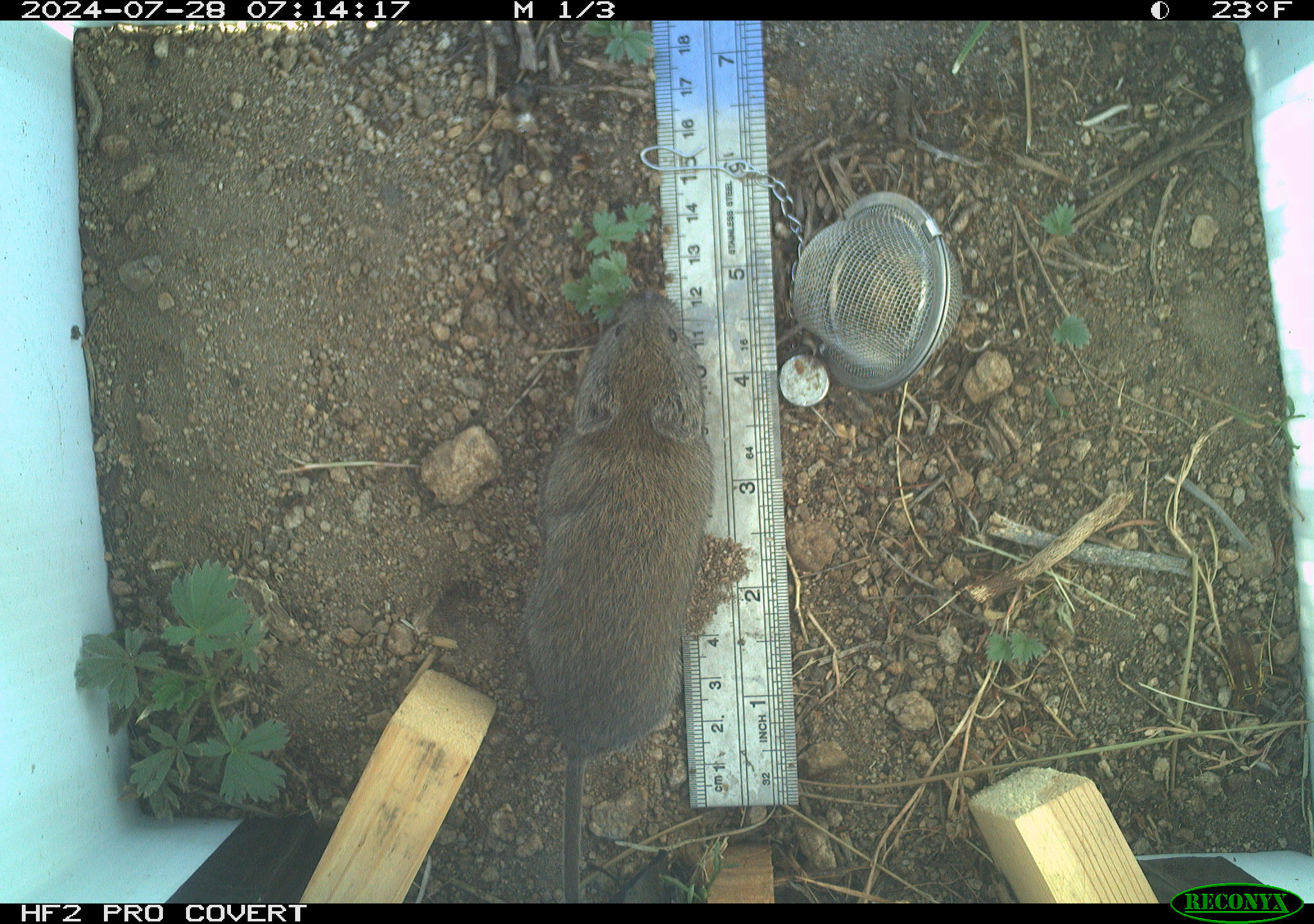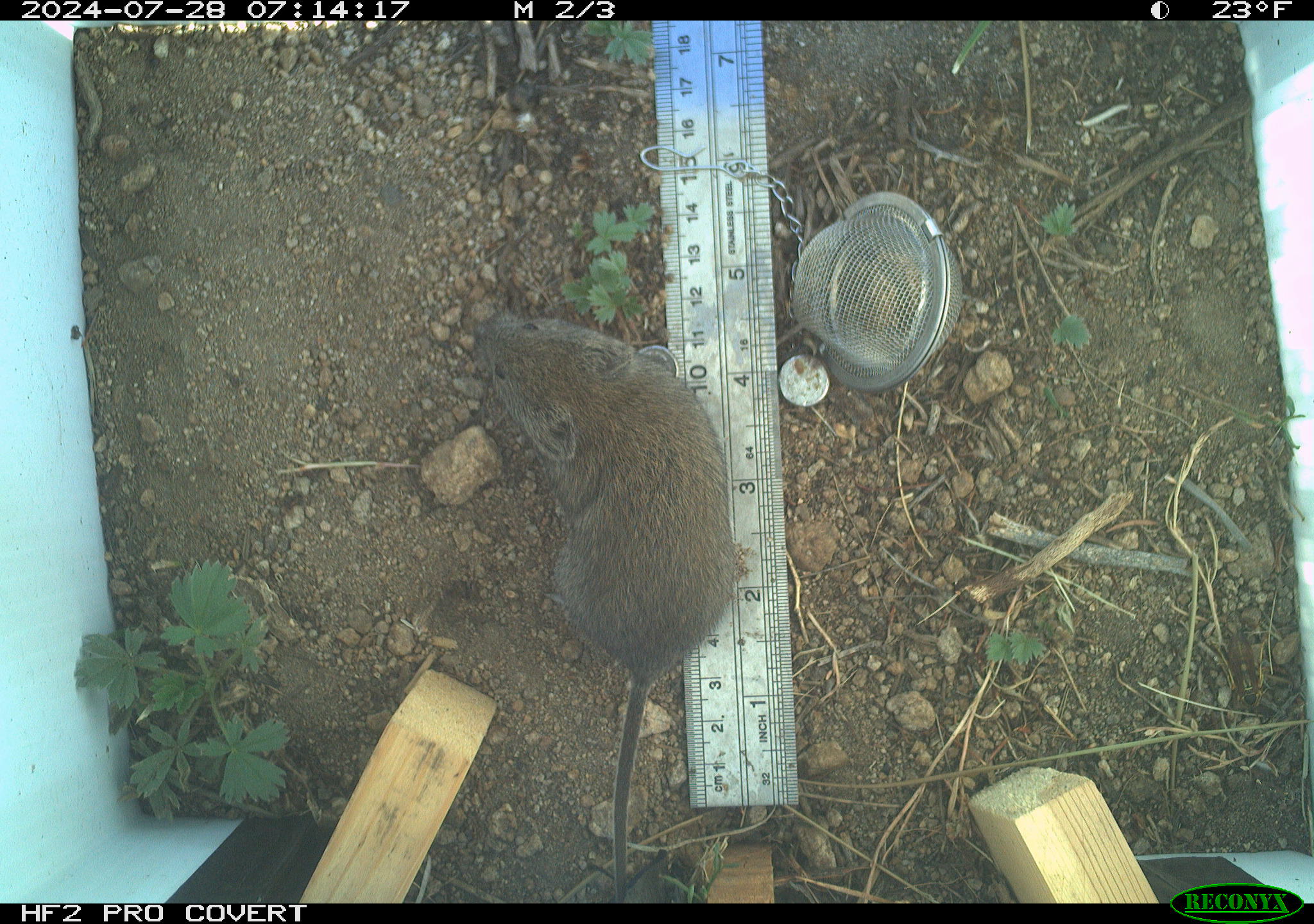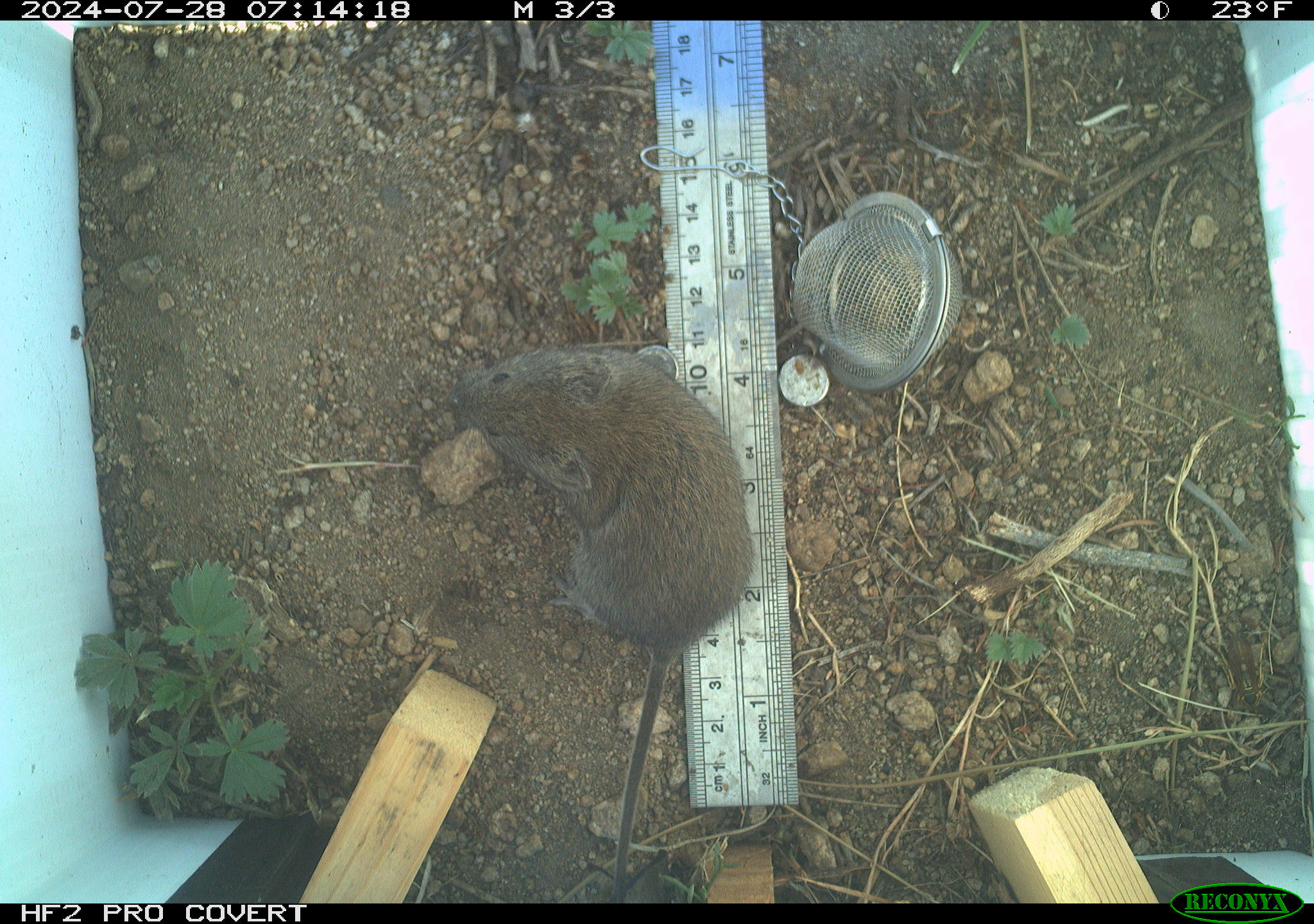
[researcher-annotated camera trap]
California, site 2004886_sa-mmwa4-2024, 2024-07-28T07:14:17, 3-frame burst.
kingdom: Animalia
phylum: Chordata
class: Mammalia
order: Rodentia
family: Cricetidae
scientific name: Arvicolinae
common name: voles, lemmings, and muskrats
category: arvicolinae subfamily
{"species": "arvicolinae subfamily (voles, lemmings, and muskrats) (Arvicolinae)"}